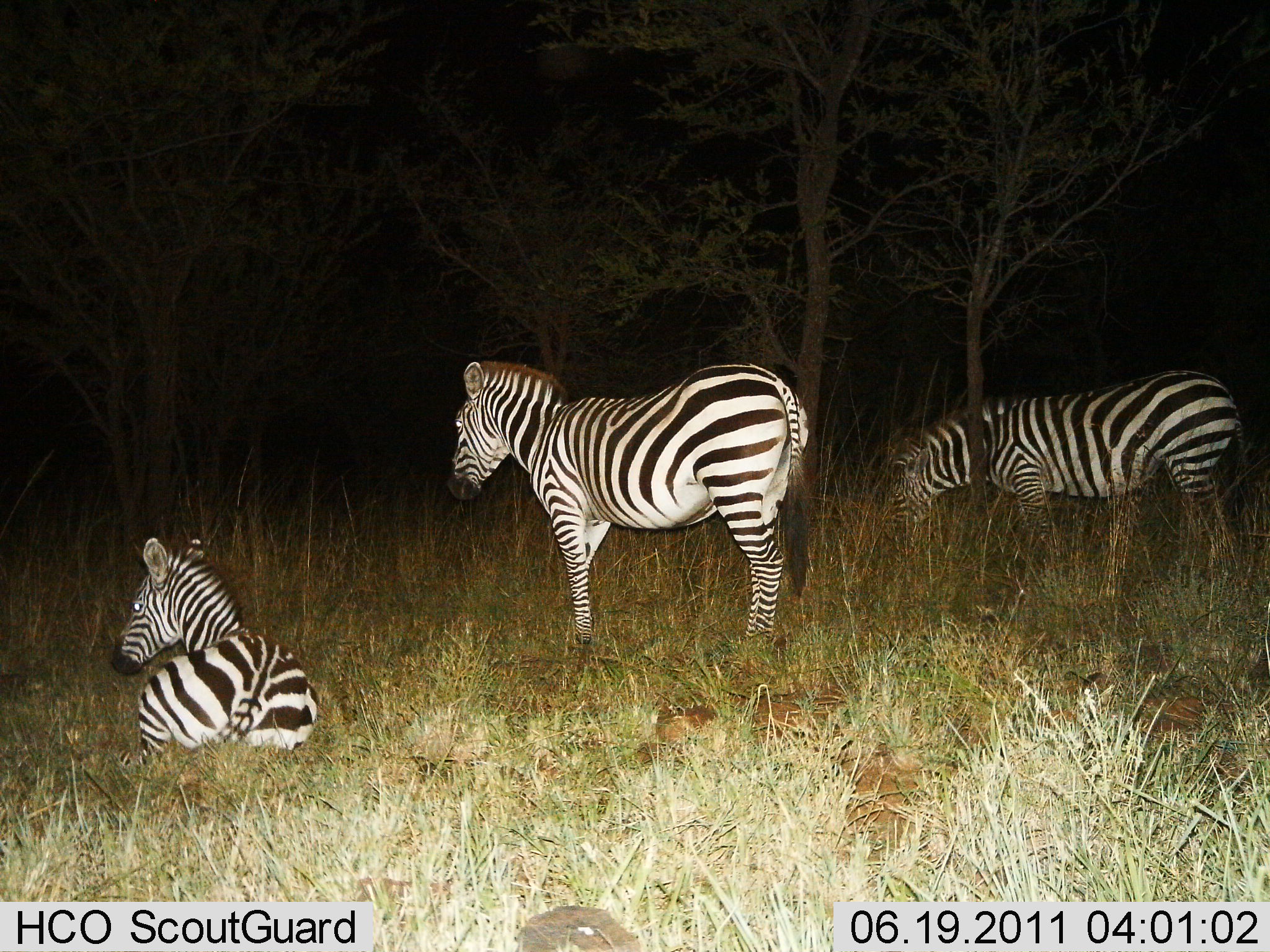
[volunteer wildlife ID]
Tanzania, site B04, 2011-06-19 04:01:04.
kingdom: Animalia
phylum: Chordata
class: Mammalia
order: Perissodactyla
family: Equidae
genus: Equus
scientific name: Equus quagga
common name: plains zebra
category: zebra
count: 3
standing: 58%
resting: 92%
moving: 0%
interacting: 0%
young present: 0%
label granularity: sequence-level